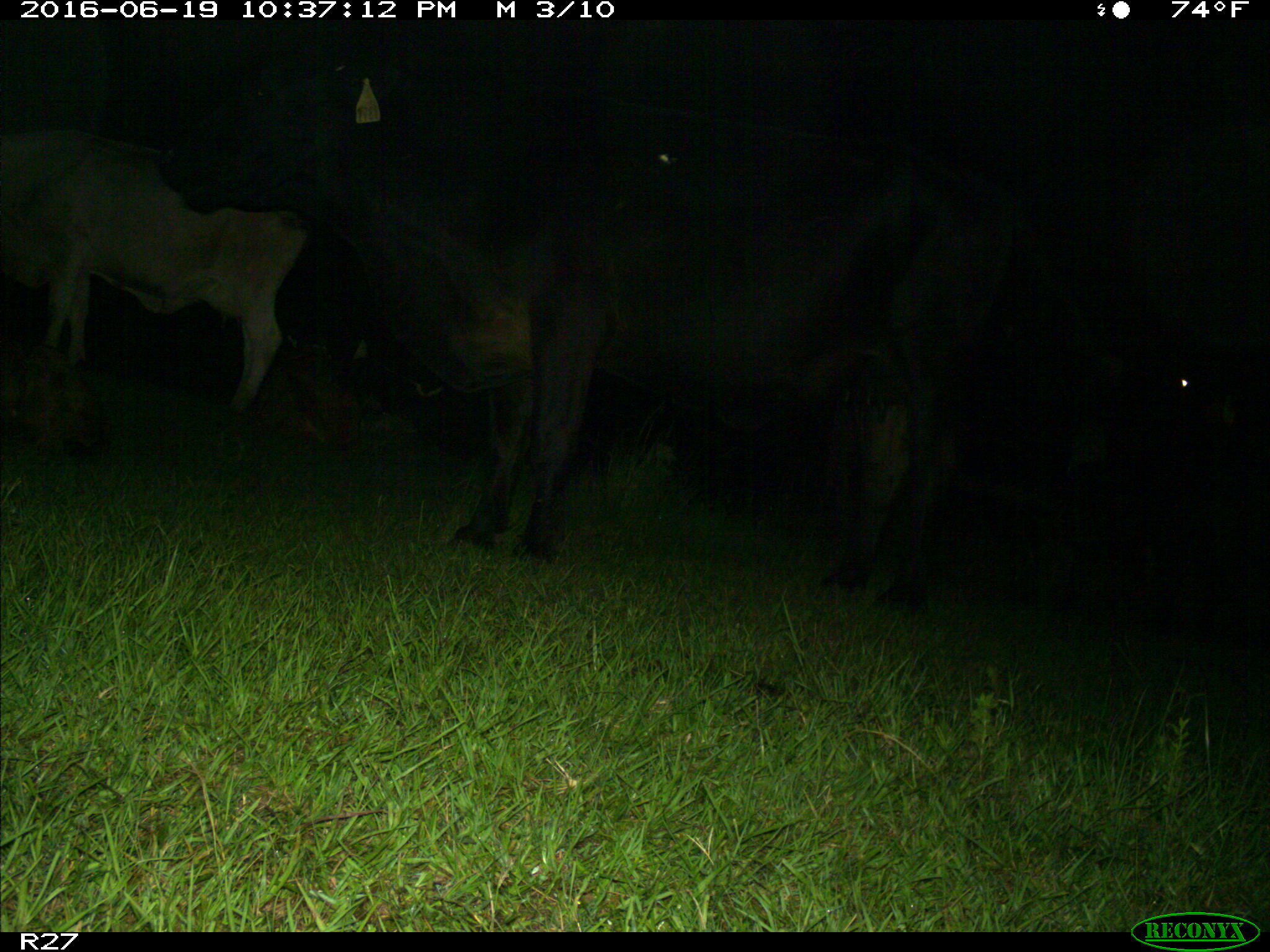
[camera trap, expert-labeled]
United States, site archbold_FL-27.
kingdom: Animalia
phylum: Chordata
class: Mammalia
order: Artiodactyla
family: Bovidae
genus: Bos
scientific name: Bos taurus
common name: domestic cow